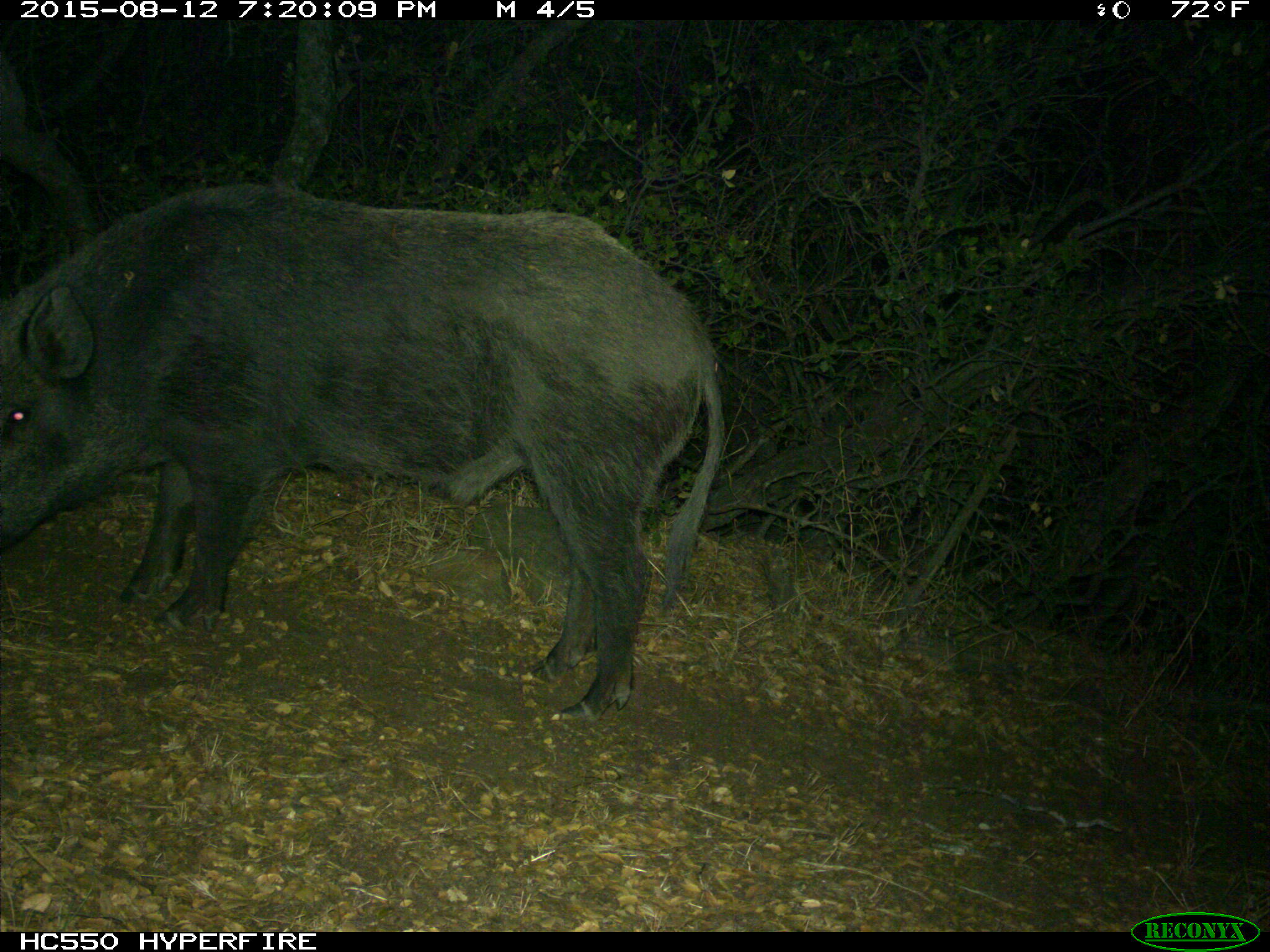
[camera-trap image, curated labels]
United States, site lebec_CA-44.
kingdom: Animalia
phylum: Chordata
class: Mammalia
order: Artiodactyla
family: Suidae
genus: Sus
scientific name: Sus scrofa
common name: wild boar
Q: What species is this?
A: Sus scrofa (wild boar).